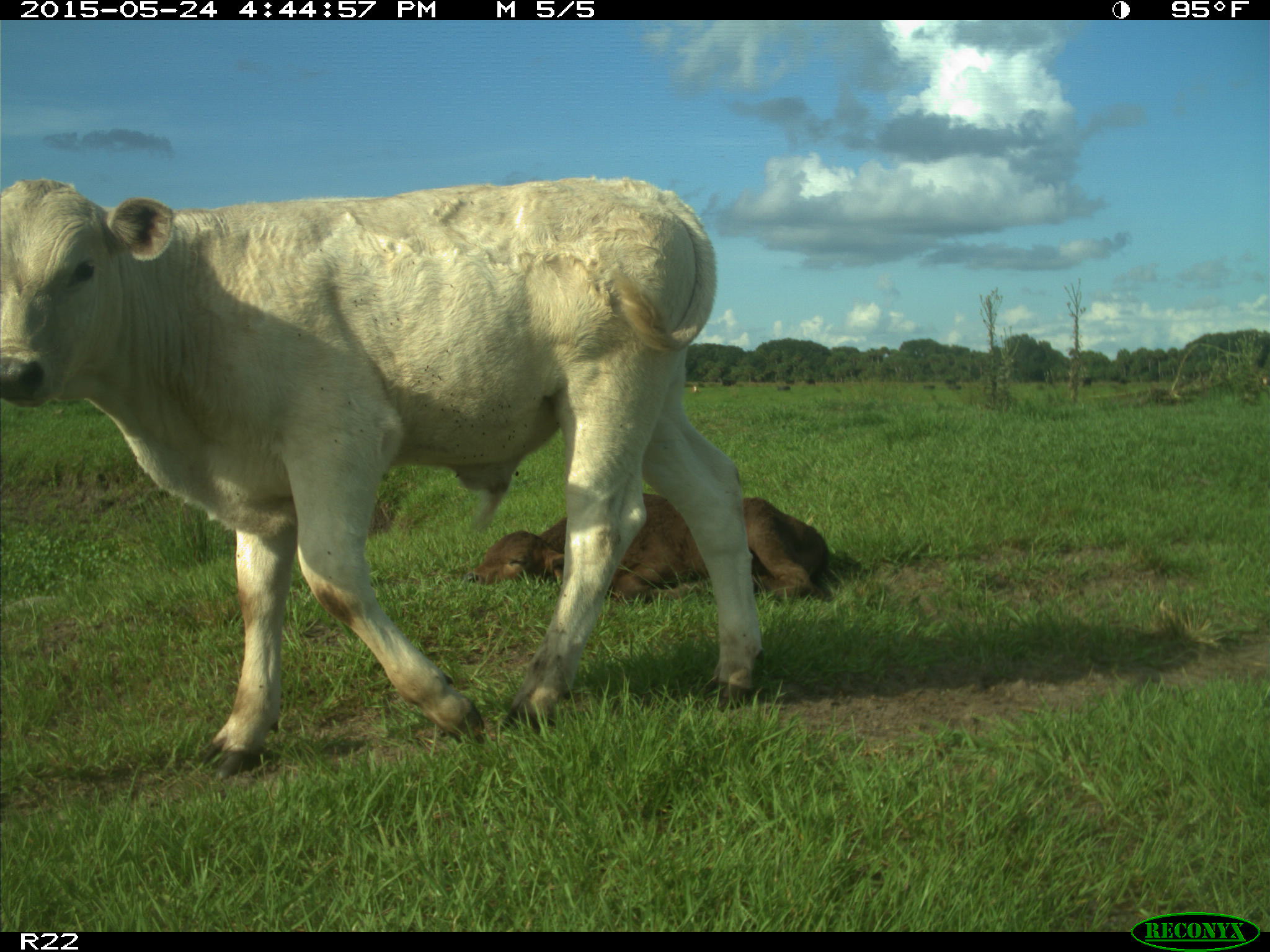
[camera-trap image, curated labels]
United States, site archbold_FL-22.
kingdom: Animalia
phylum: Chordata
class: Mammalia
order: Artiodactyla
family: Bovidae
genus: Bos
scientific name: Bos taurus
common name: domestic cow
Bos taurus (domestic cow).